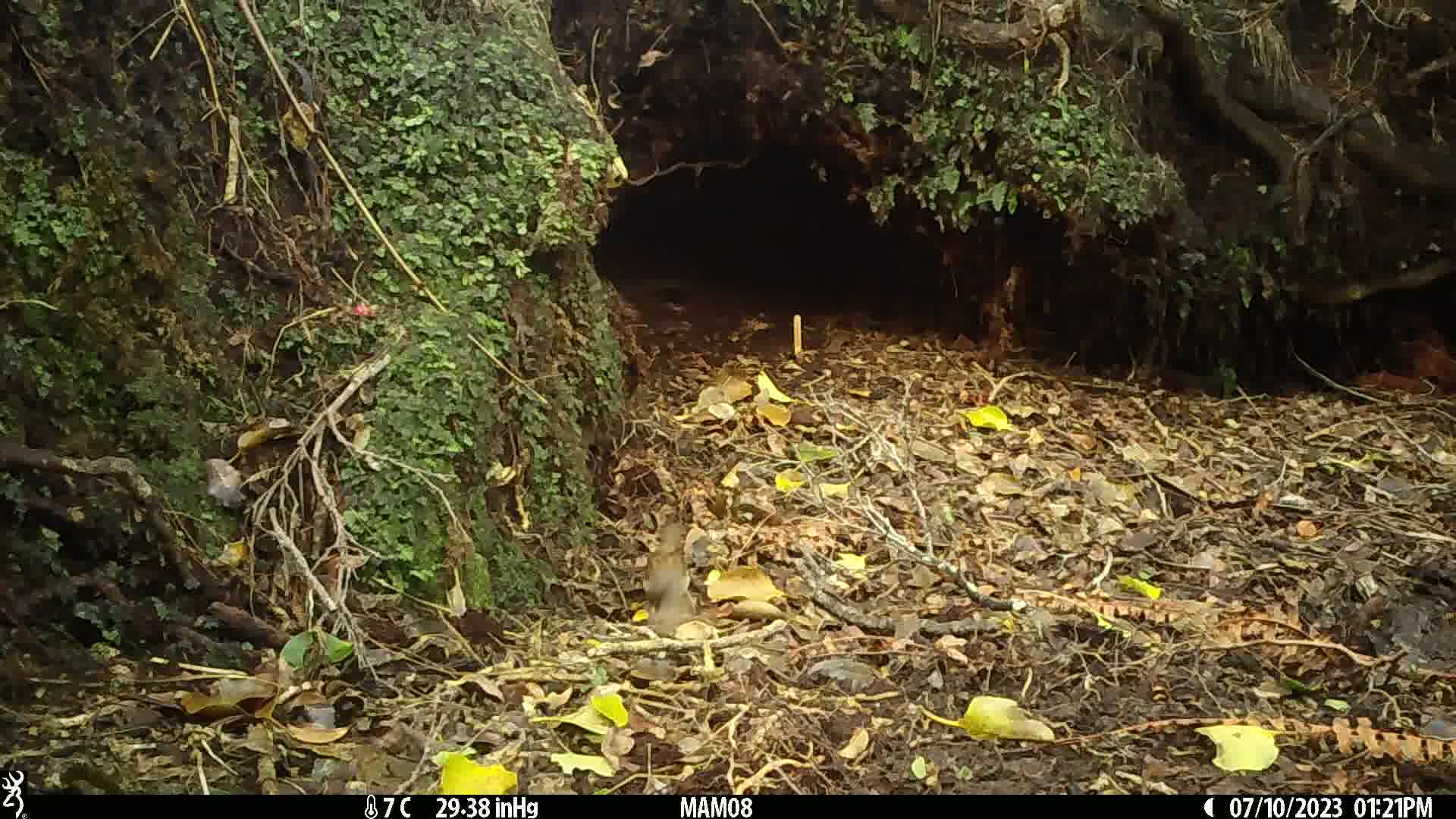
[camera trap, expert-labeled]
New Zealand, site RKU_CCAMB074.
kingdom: Animalia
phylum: Chordata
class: Aves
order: Passeriformes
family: Prunellidae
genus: Prunella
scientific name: Prunella modularis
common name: dunnock